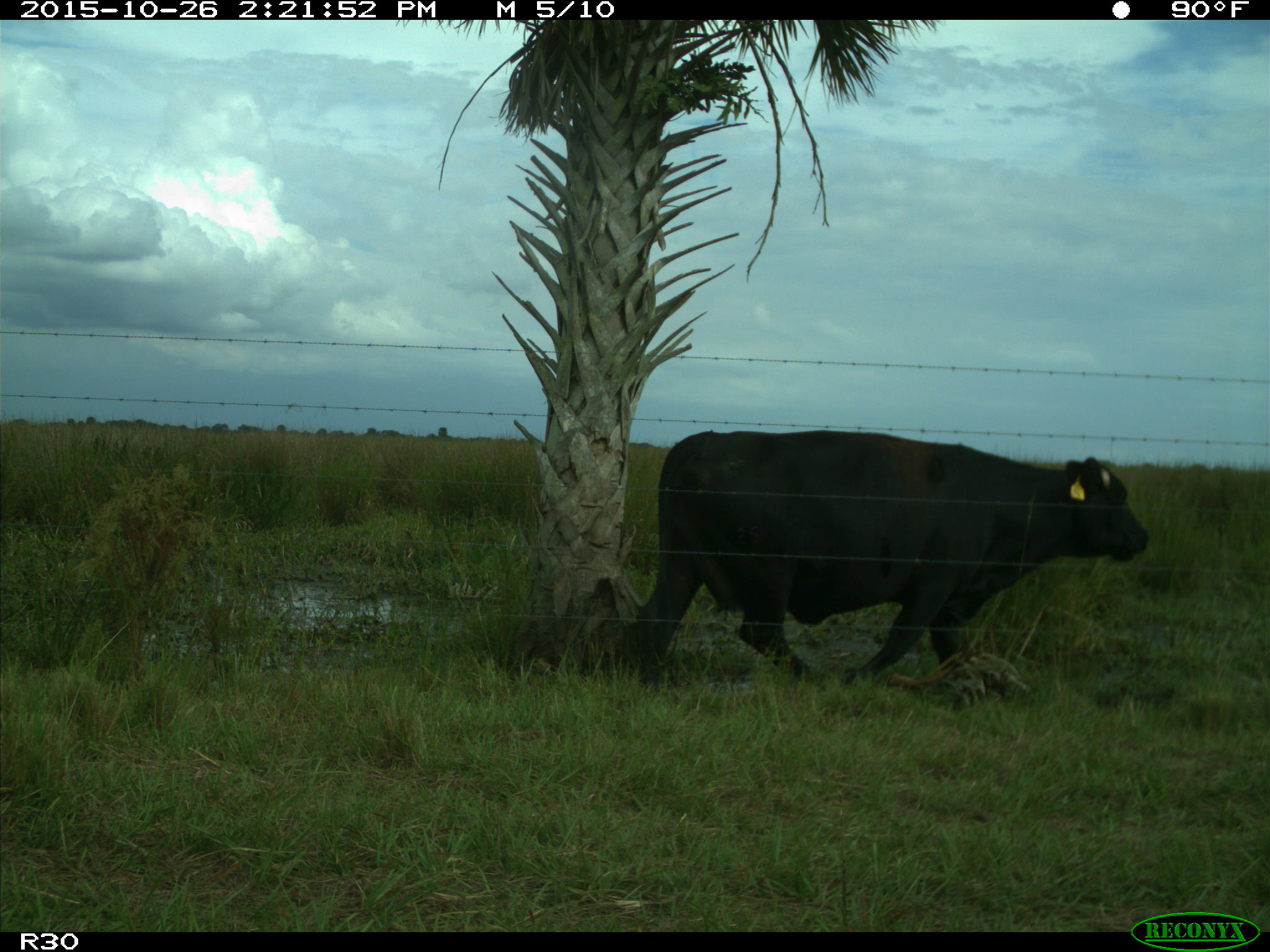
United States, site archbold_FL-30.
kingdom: Animalia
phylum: Chordata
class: Mammalia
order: Artiodactyla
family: Bovidae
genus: Bos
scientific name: Bos taurus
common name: domestic cow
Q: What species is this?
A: Bos taurus (domestic cow).